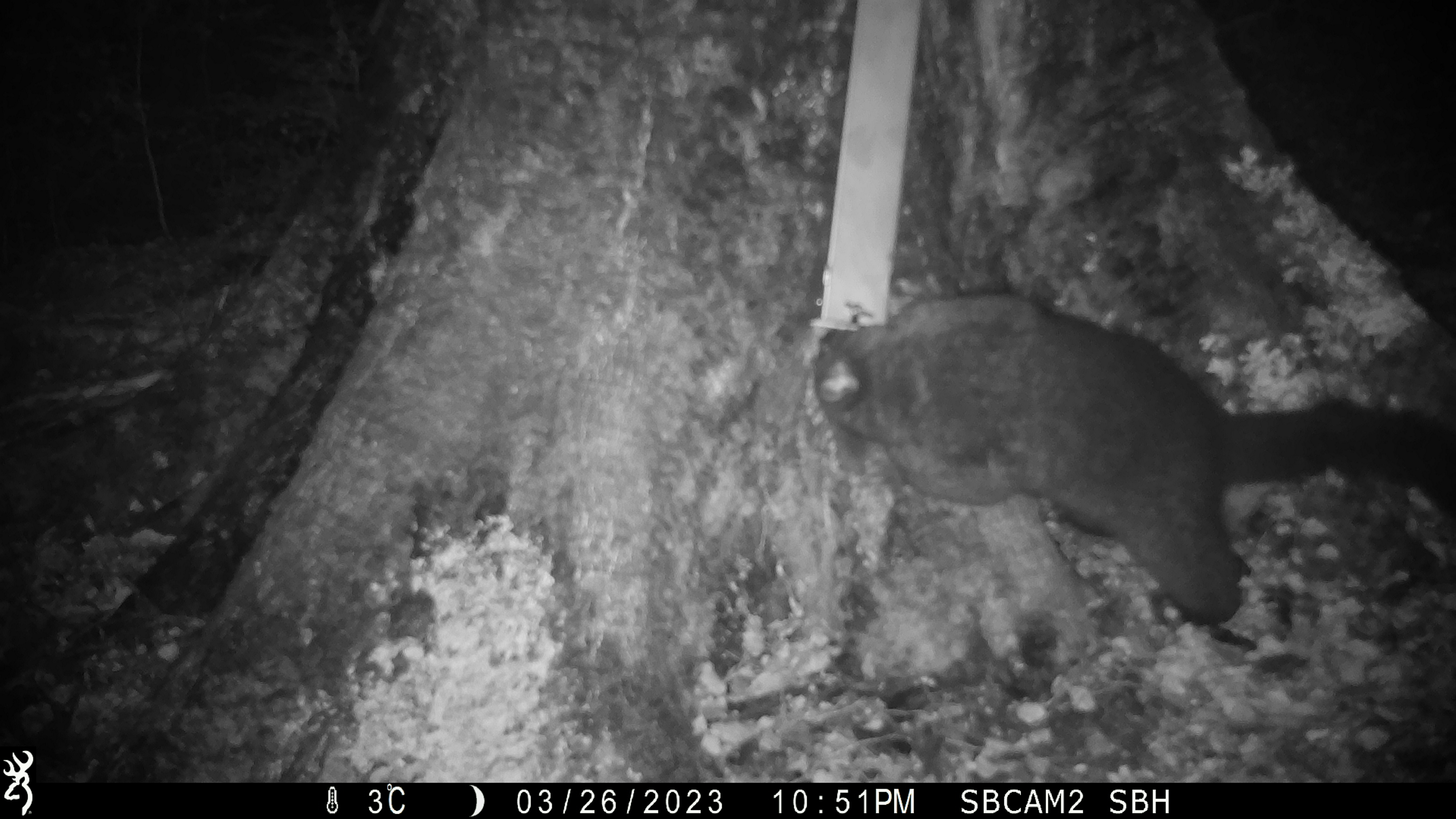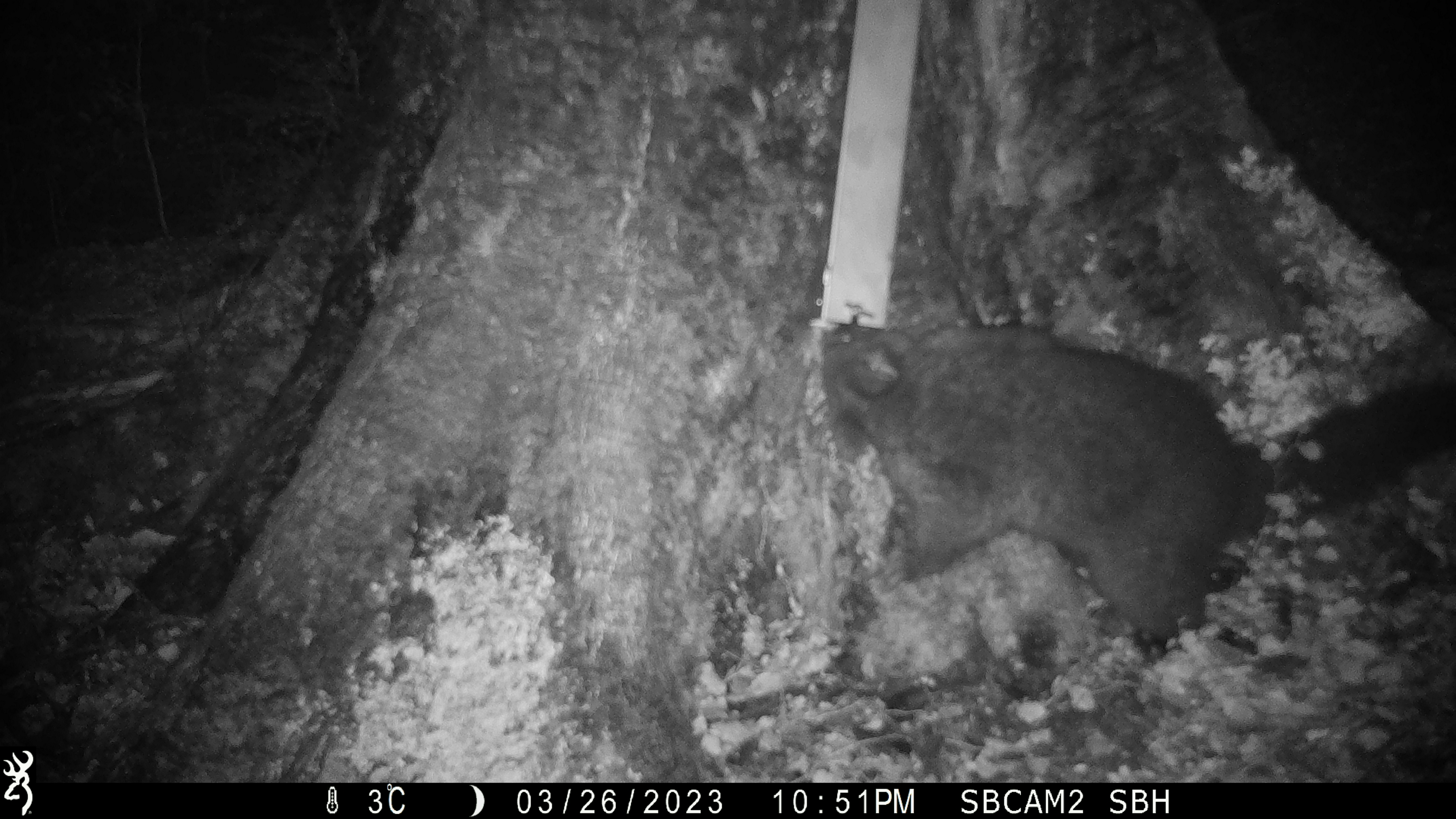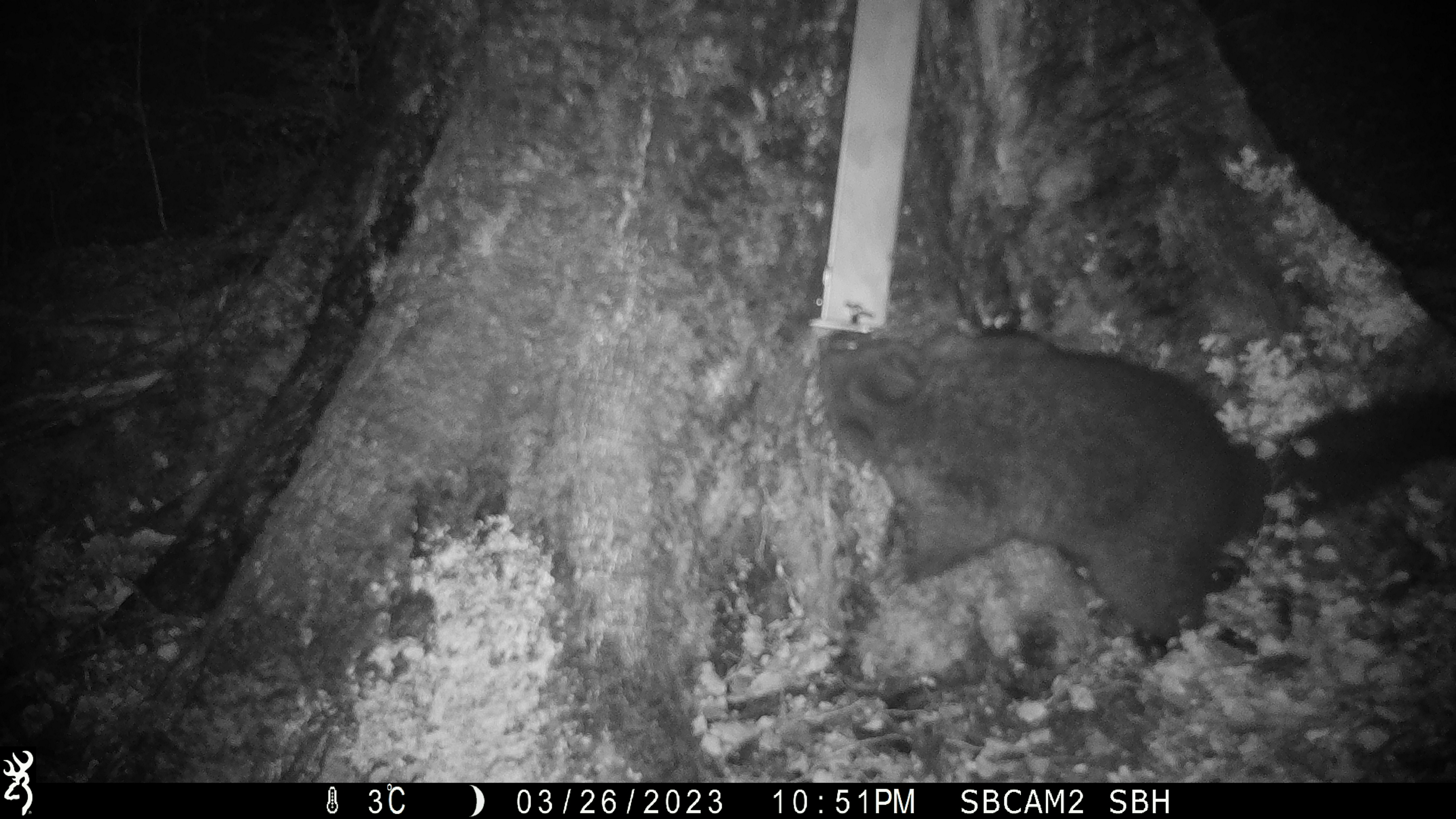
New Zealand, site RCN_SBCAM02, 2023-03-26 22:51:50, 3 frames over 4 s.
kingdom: Animalia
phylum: Chordata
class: Mammalia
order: Diprotodontia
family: Phalangeridae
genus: Trichosurus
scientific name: Trichosurus vulpecula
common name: common brushtail possum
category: possum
Possum (common brushtail possum) (Trichosurus vulpecula).